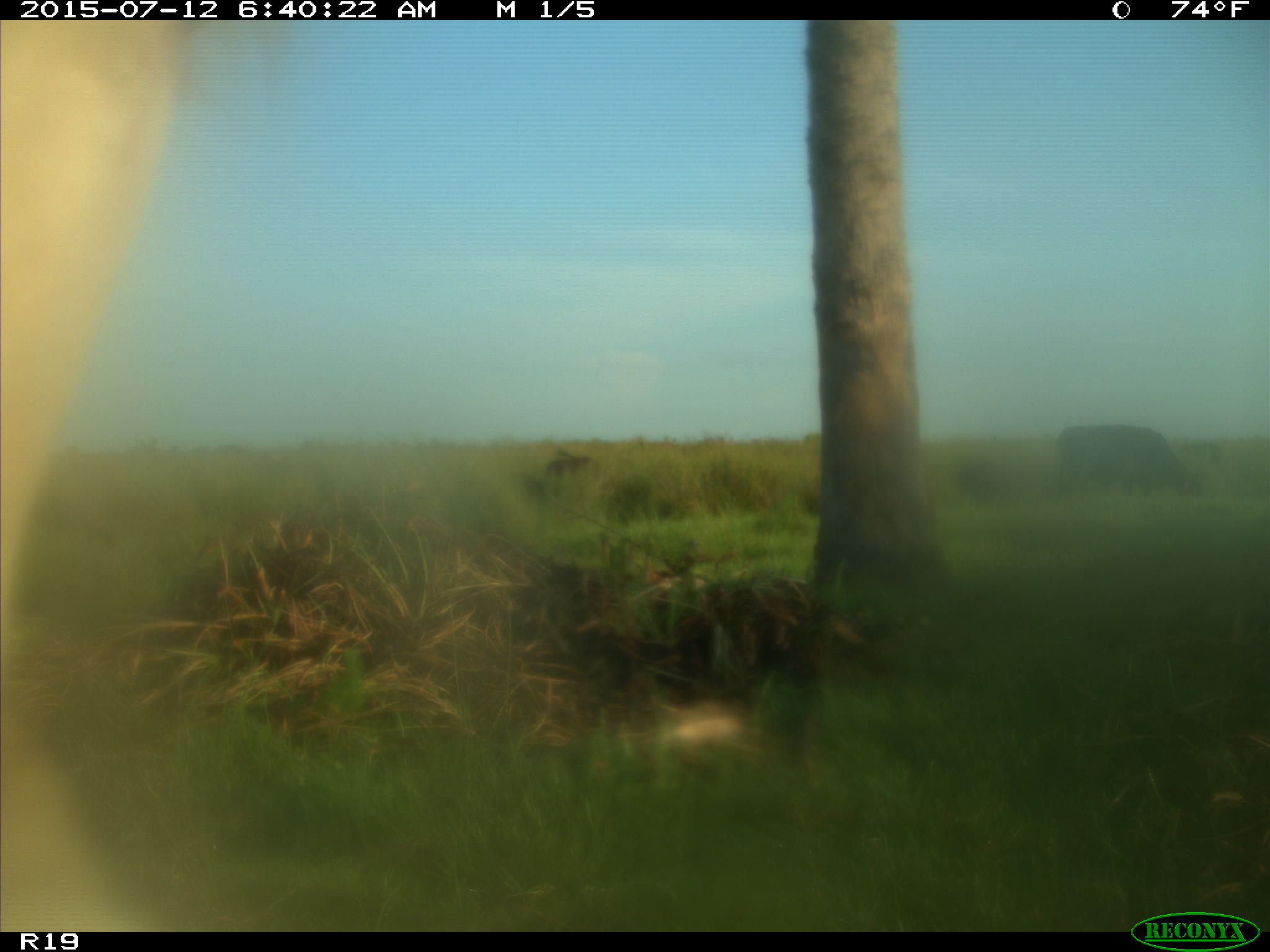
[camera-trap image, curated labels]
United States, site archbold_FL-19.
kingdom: Animalia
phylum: Chordata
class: Mammalia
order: Artiodactyla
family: Bovidae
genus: Bos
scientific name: Bos taurus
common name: domestic cow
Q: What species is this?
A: Bos taurus (domestic cow).